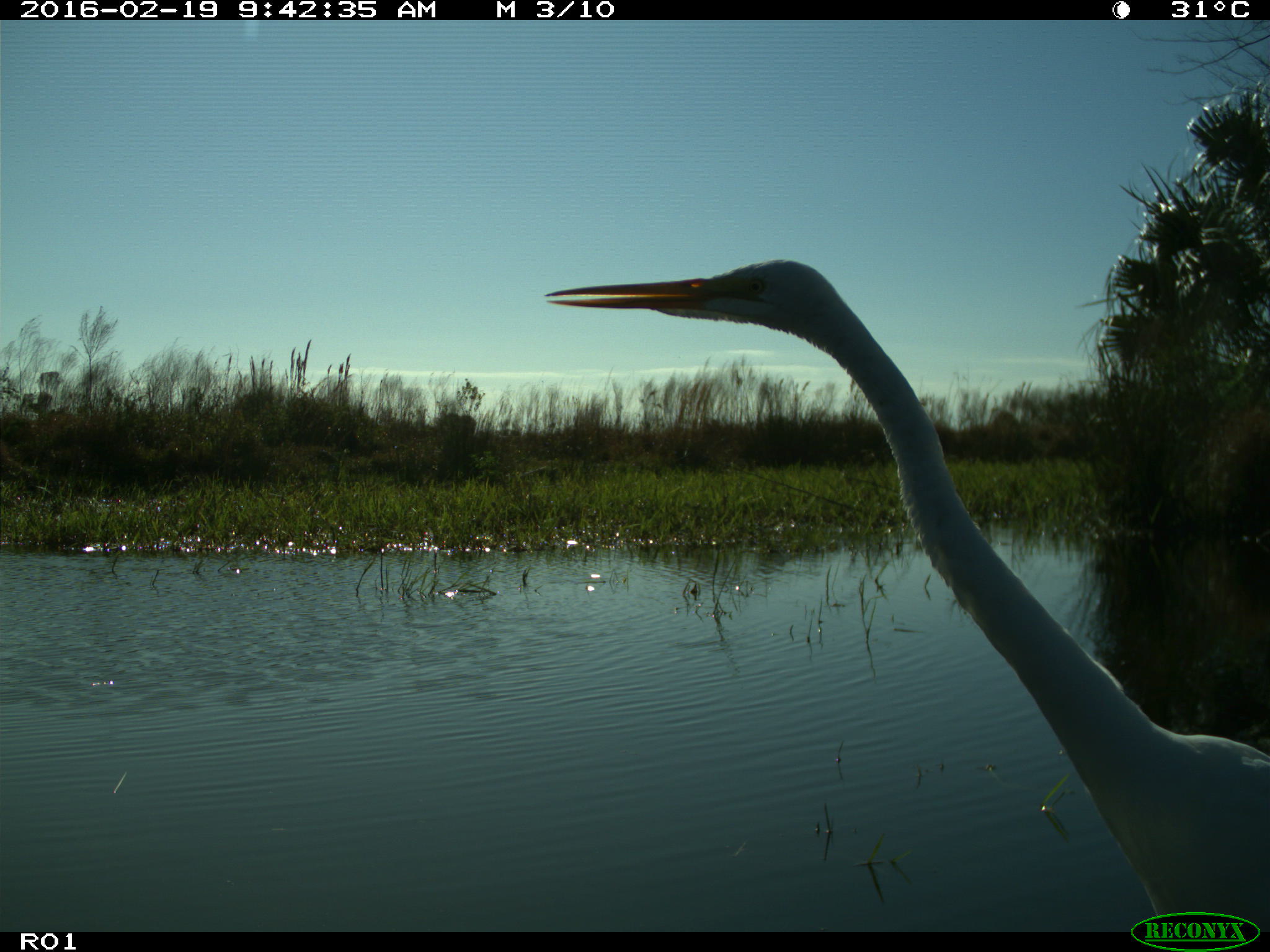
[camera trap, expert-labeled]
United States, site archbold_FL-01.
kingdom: Animalia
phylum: Chordata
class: Aves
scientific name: Aves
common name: birds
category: unidentified bird